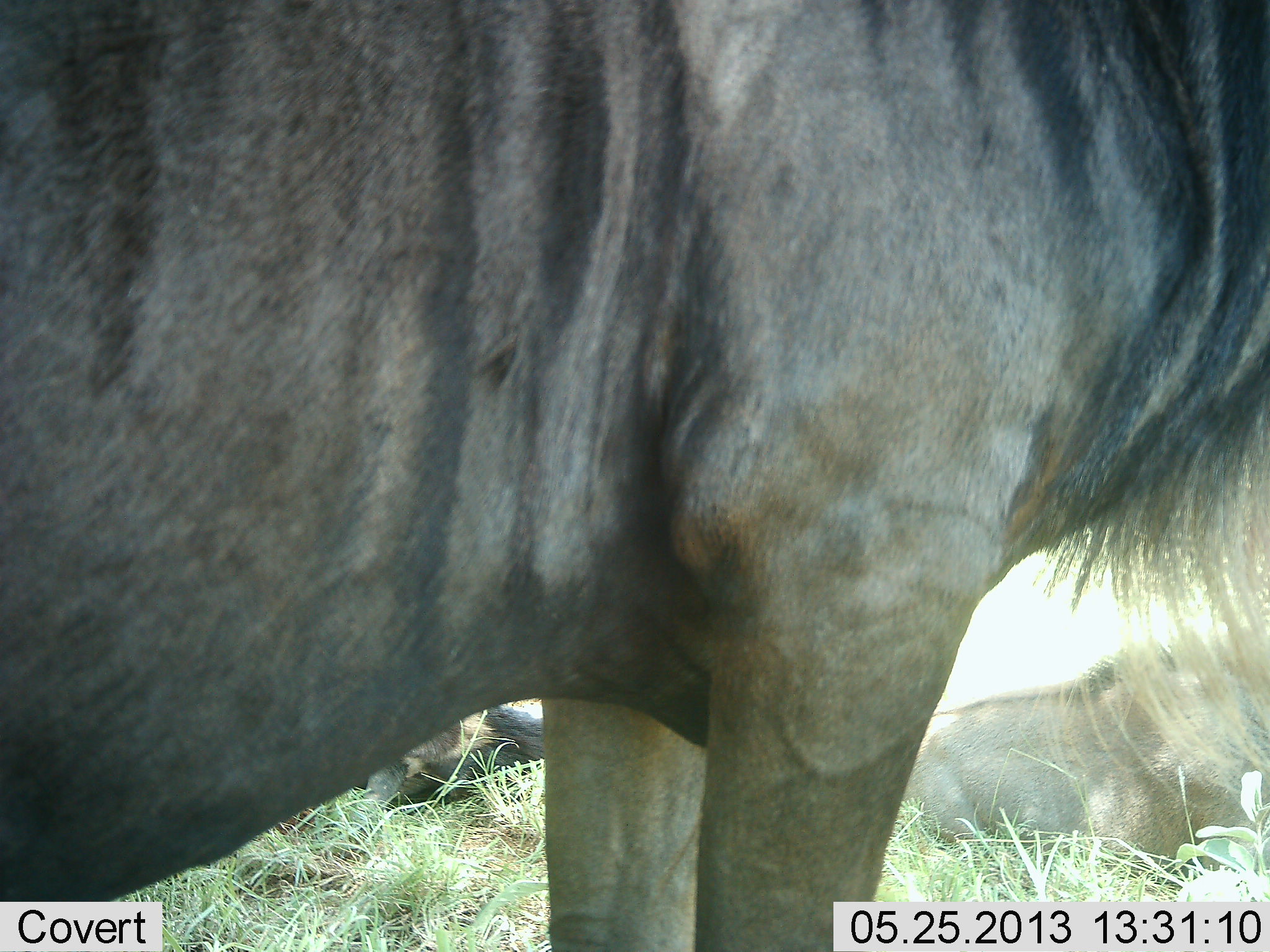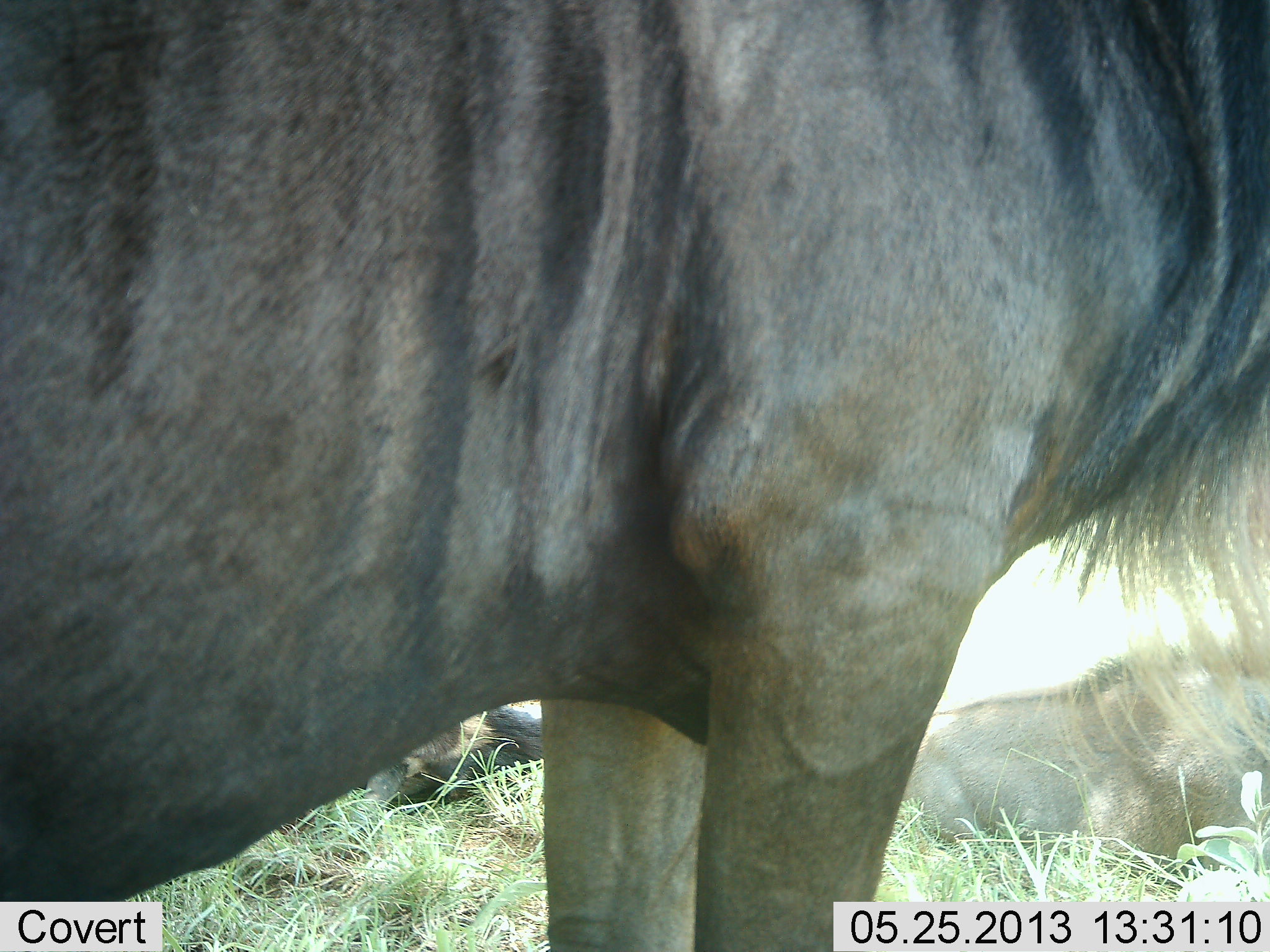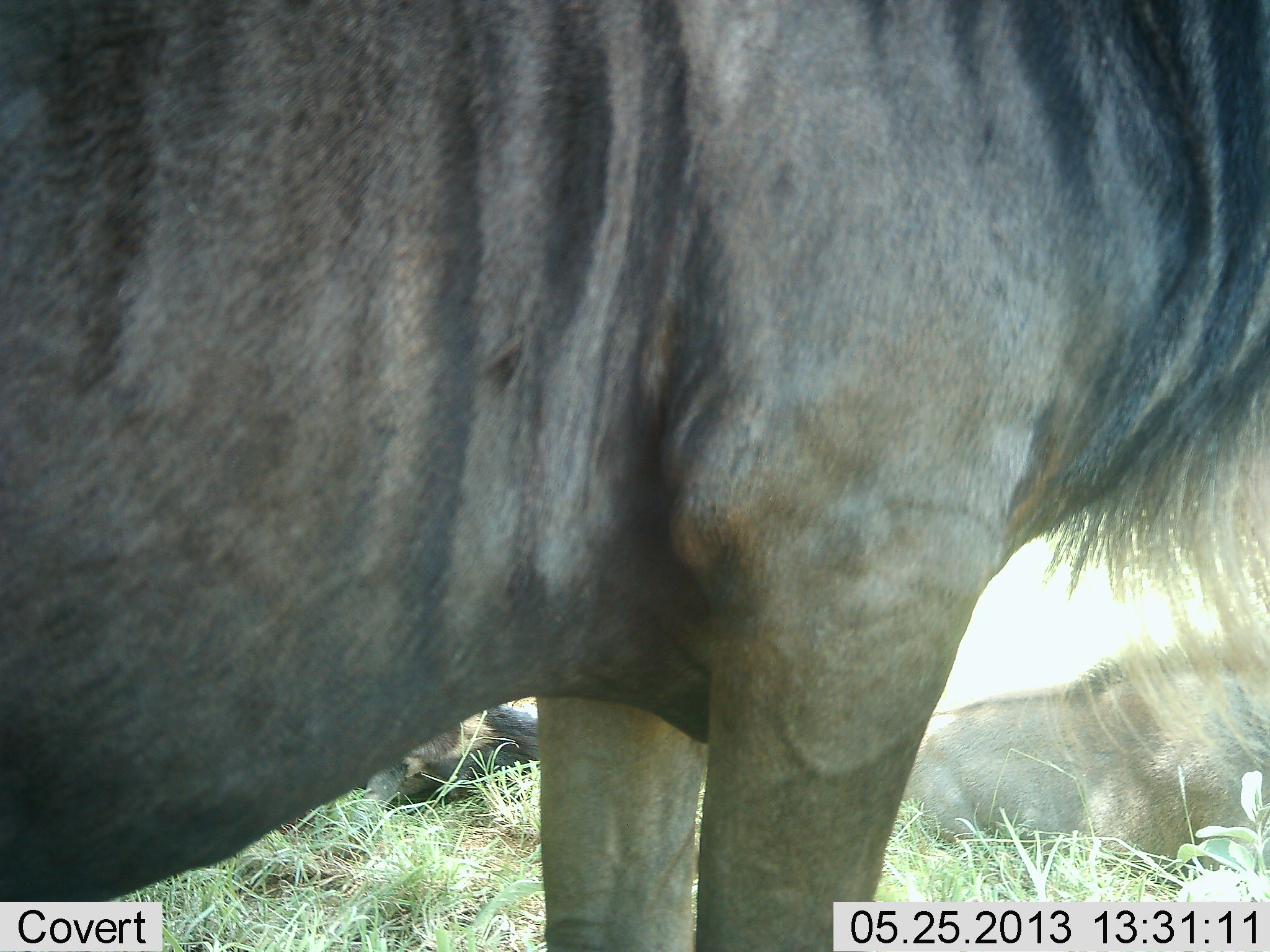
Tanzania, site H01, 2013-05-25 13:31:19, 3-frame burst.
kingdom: Animalia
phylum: Chordata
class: Mammalia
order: Artiodactyla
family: Bovidae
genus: Connochaetes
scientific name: Connochaetes taurinus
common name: blue wildebeest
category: wildebeest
Wildebeest (blue wildebeest) (Connochaetes taurinus), count 3. Behavior (volunteer vote fractions): standing 88%, resting 100%, moving 0%, interacting 0%. Young present (vote fraction): 0%. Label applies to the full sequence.